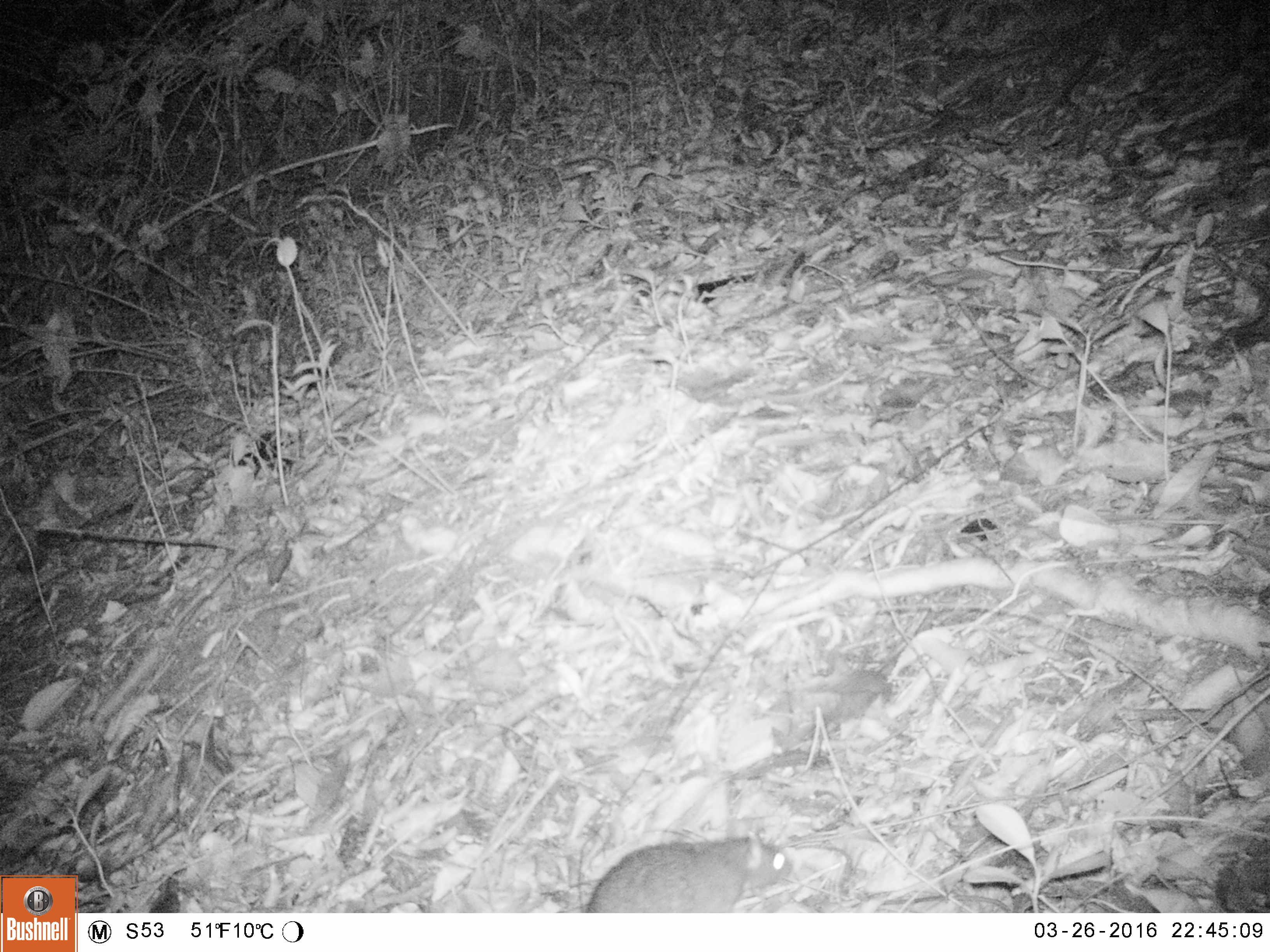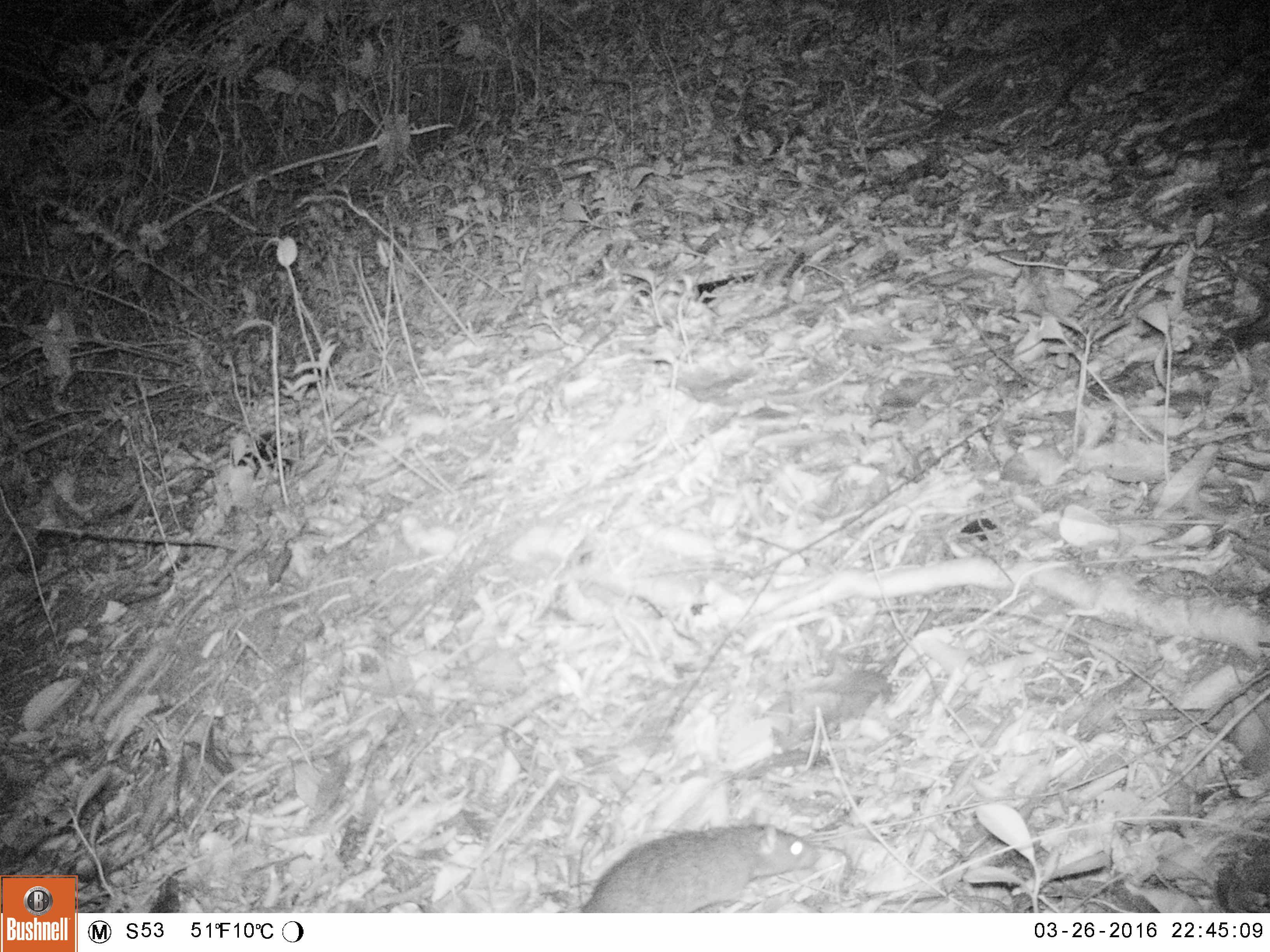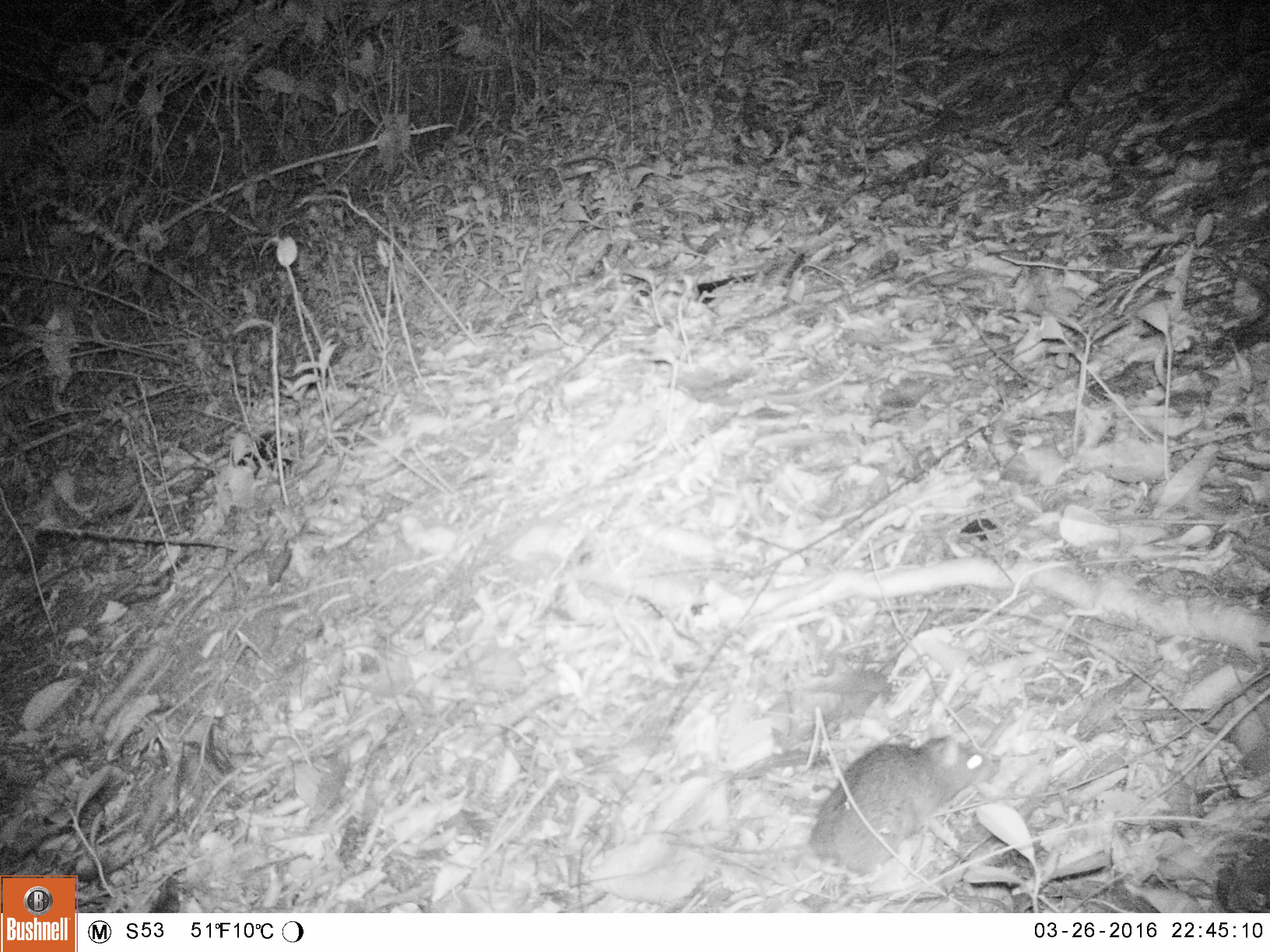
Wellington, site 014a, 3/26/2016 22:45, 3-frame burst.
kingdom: Animalia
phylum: Chordata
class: Mammalia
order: Rodentia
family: Muridae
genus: Rattus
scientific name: Rattus norvegicus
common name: norway rat